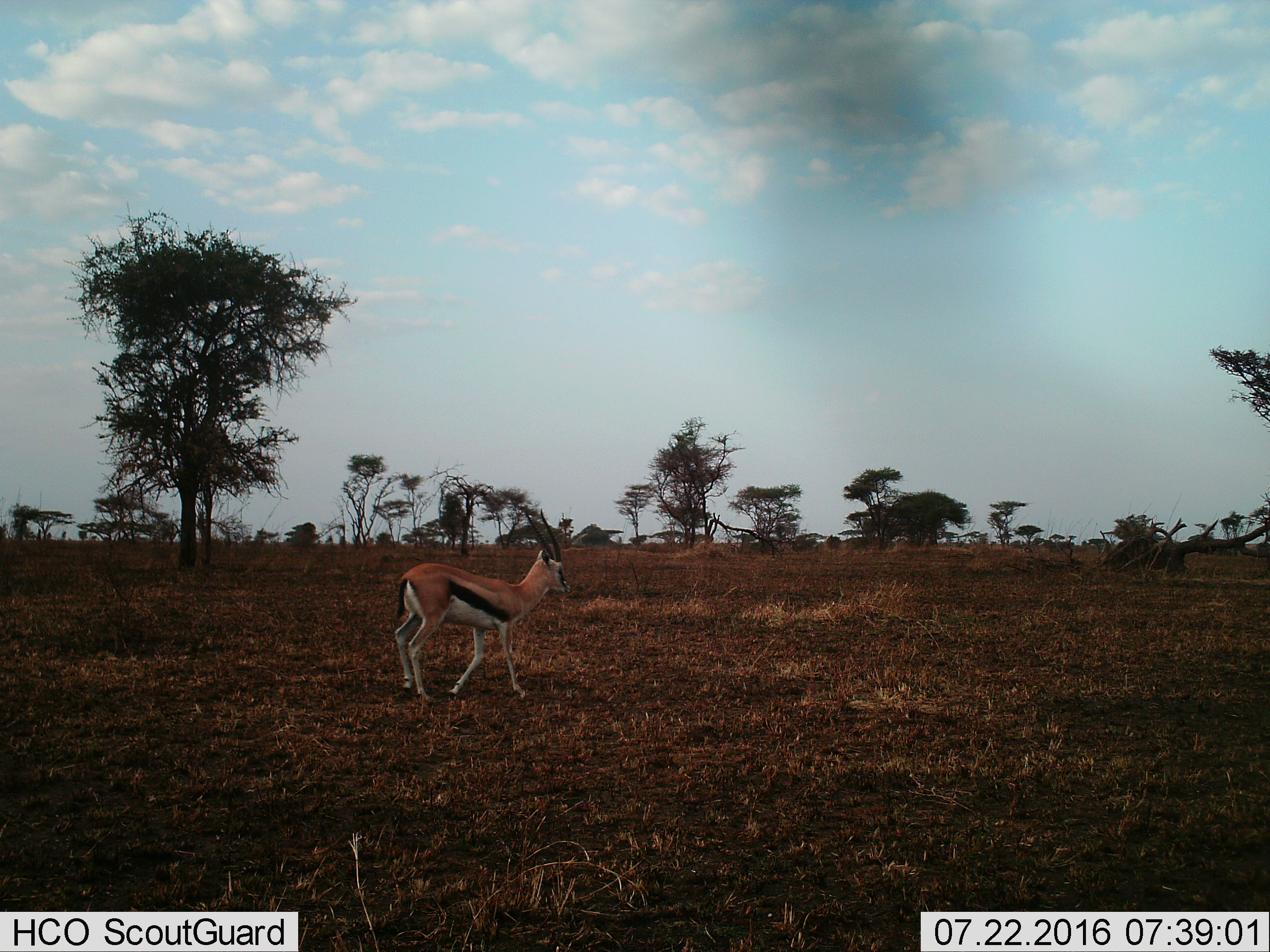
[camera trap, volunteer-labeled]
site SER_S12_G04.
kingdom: Animalia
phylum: Chordata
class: Mammalia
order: Artiodactyla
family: Bovidae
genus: Eudorcas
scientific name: Eudorcas thomsonii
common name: thomson's gazelle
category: gazellethomsons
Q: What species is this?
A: Gazellethomsons (thomson's gazelle) (Eudorcas thomsonii).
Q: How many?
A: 1.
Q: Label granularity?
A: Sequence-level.